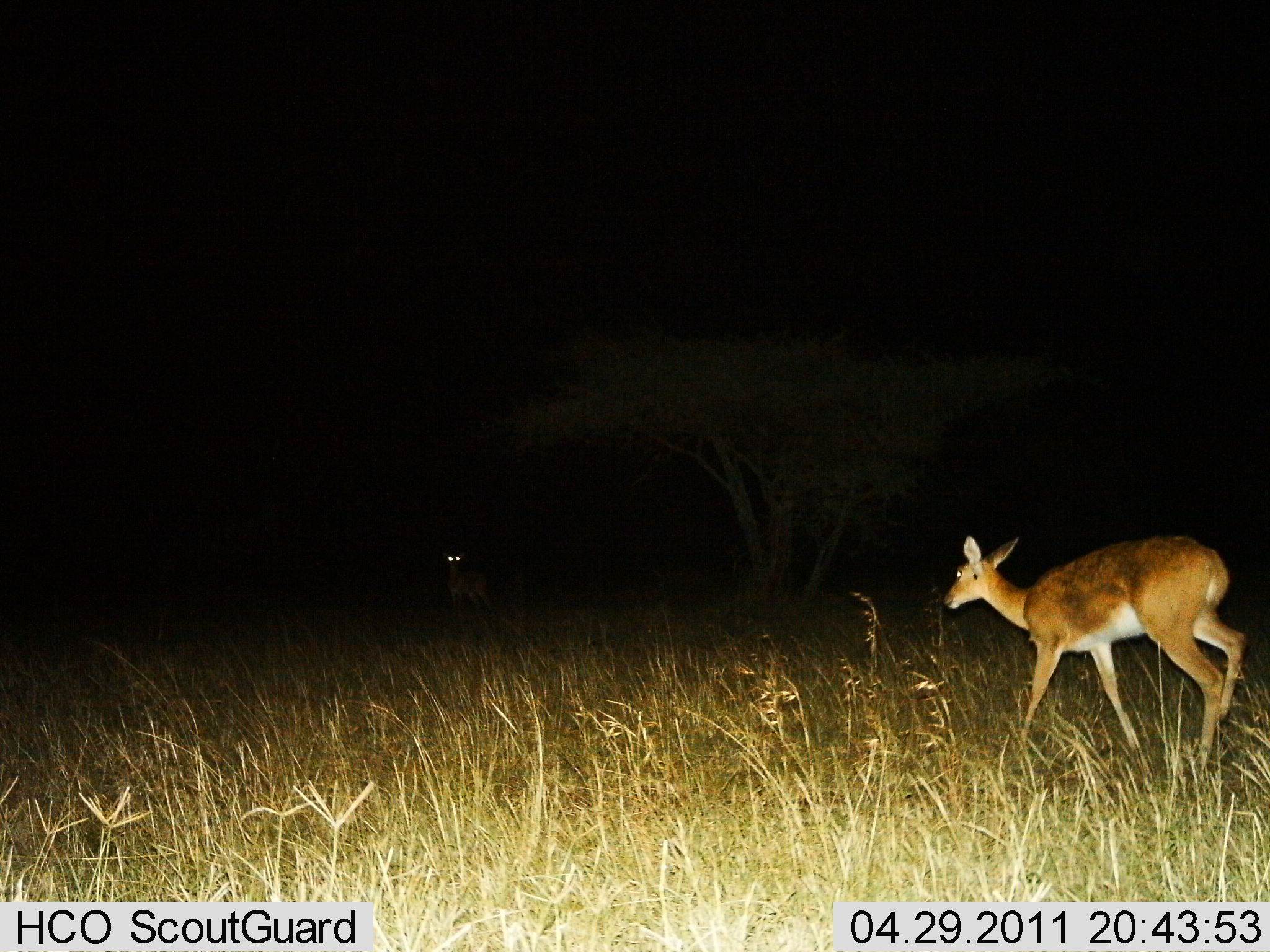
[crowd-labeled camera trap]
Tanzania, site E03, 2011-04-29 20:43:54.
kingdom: Animalia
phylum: Chordata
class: Mammalia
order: Artiodactyla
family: Bovidae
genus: Redunca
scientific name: Redunca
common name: reedbuck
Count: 2.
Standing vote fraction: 50%.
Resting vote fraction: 0%.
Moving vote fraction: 75%.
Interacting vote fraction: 0%.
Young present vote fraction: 0%.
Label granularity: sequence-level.